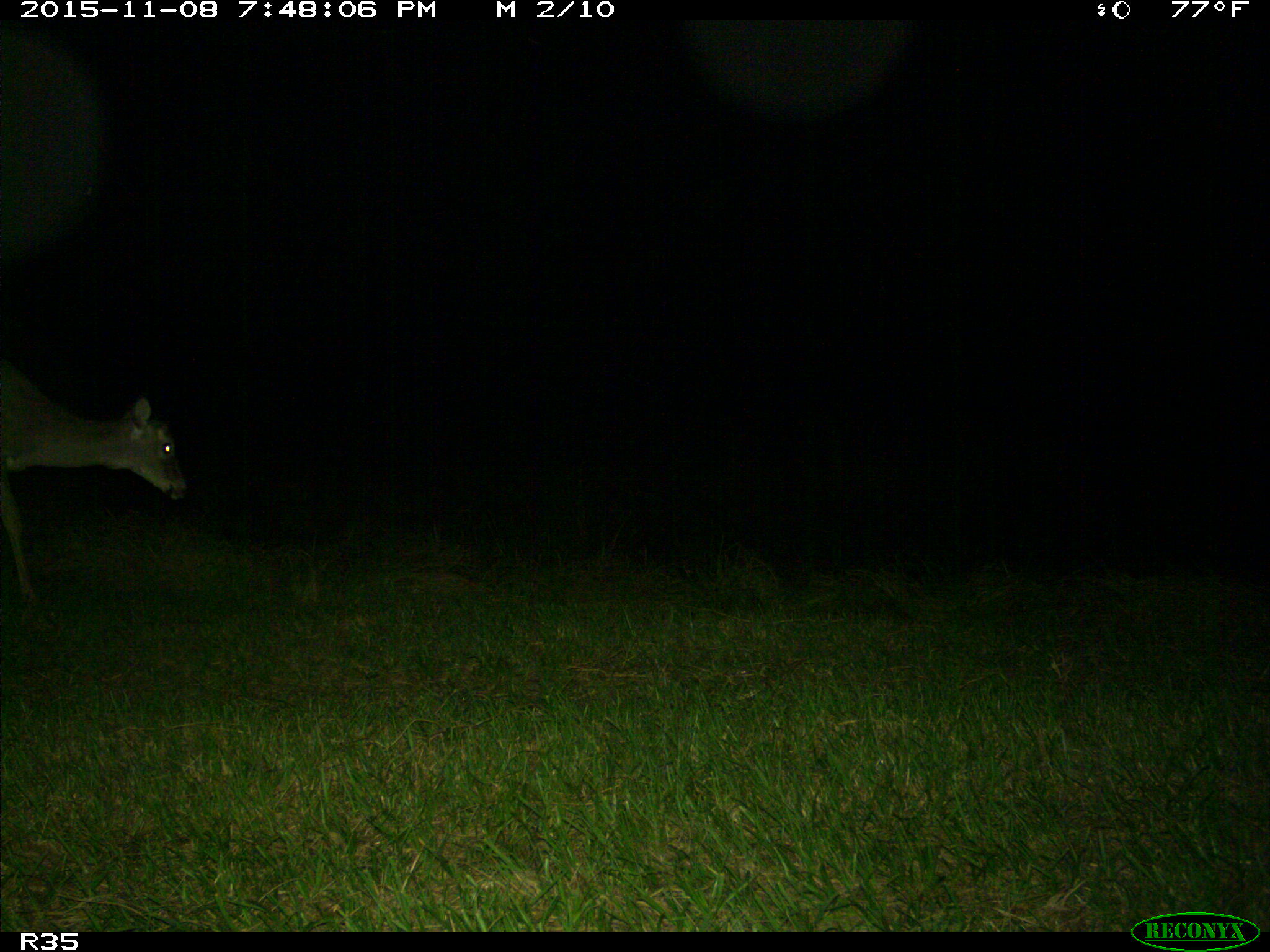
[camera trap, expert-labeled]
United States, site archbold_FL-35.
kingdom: Animalia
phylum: Chordata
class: Mammalia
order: Artiodactyla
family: Cervidae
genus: Odocoileus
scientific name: Odocoileus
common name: deer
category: unidentified deer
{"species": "unidentified deer (deer) (Odocoileus)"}